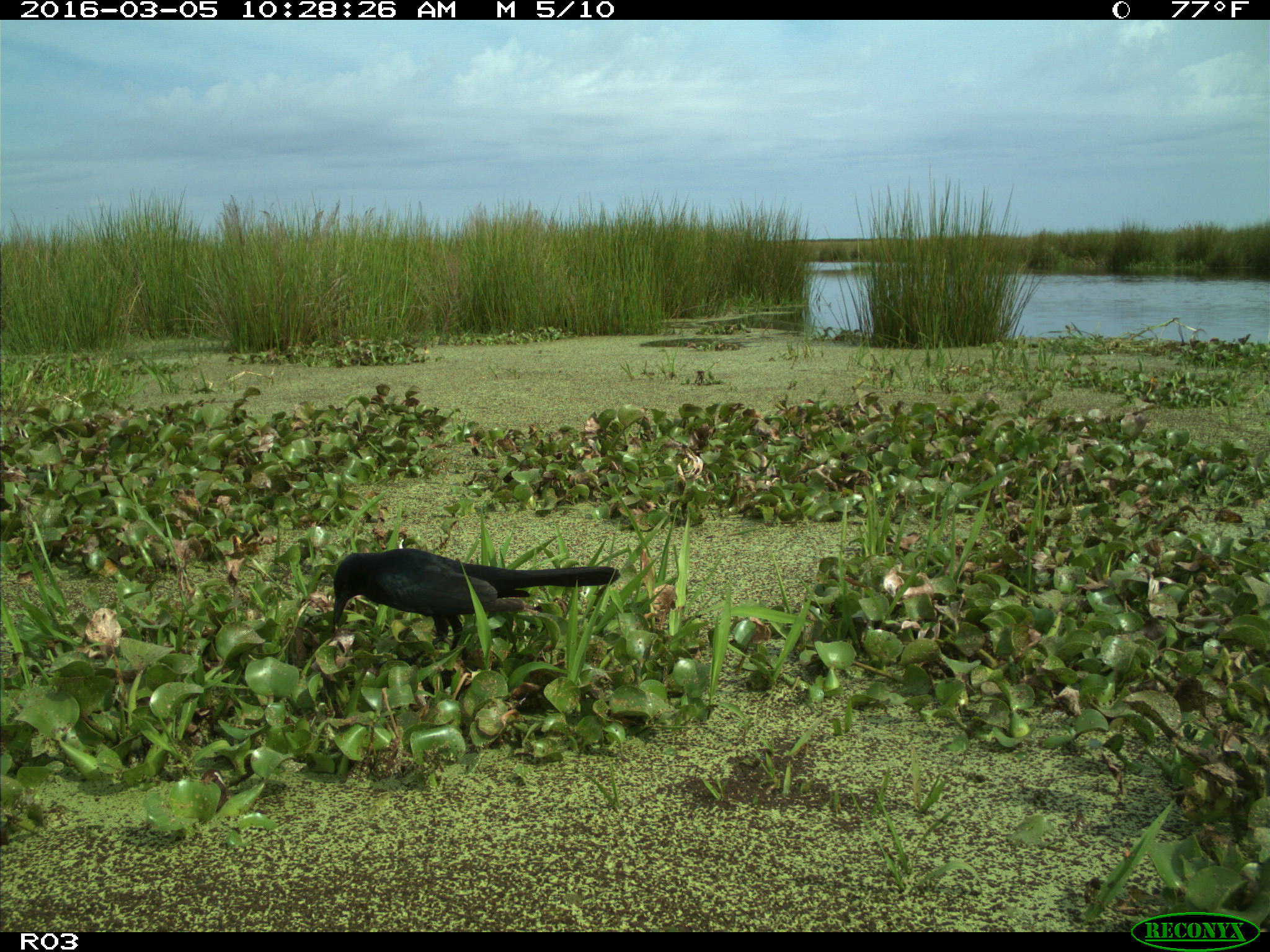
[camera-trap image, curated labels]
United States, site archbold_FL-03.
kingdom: Animalia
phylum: Chordata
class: Aves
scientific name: Aves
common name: birds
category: unidentified bird